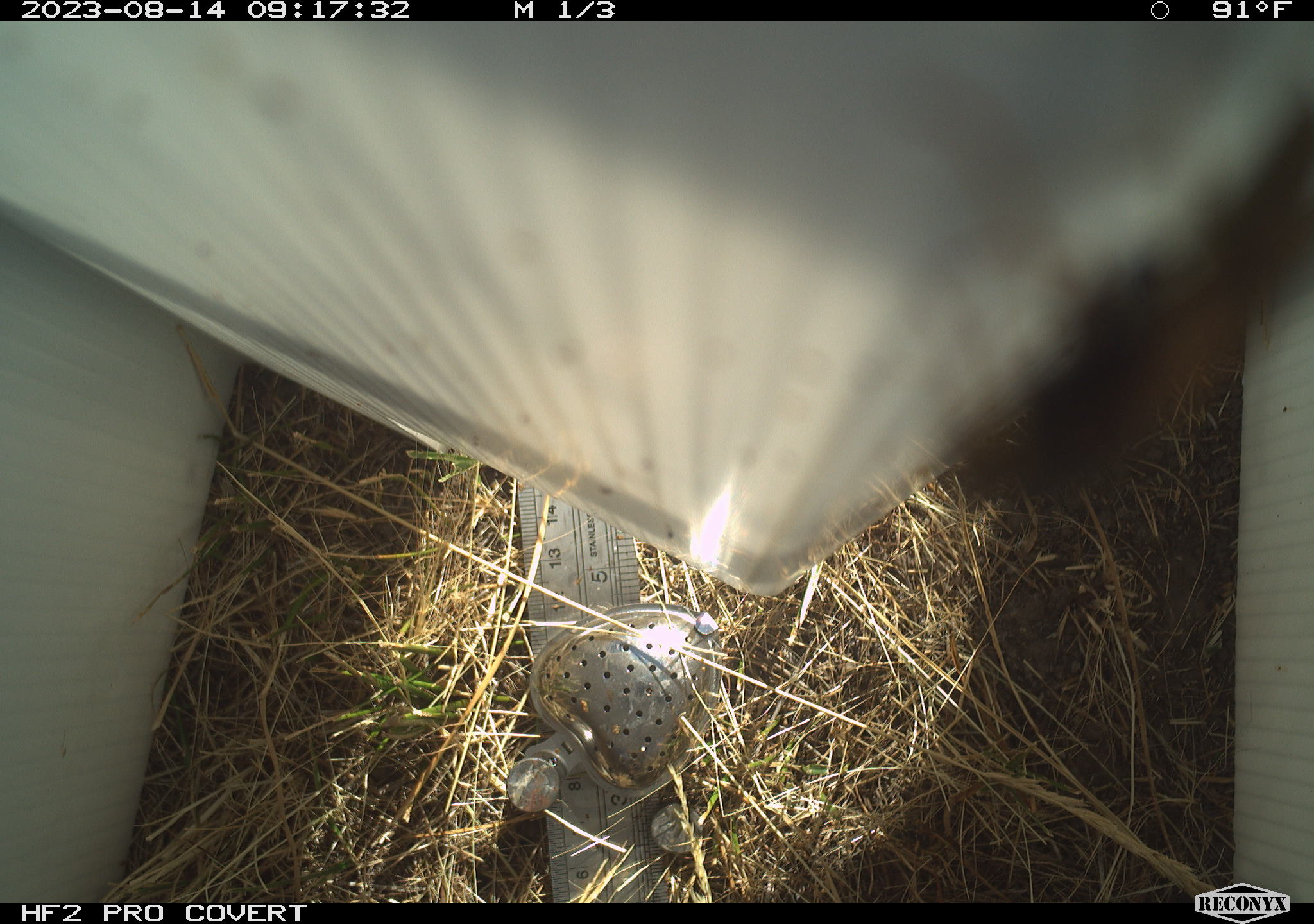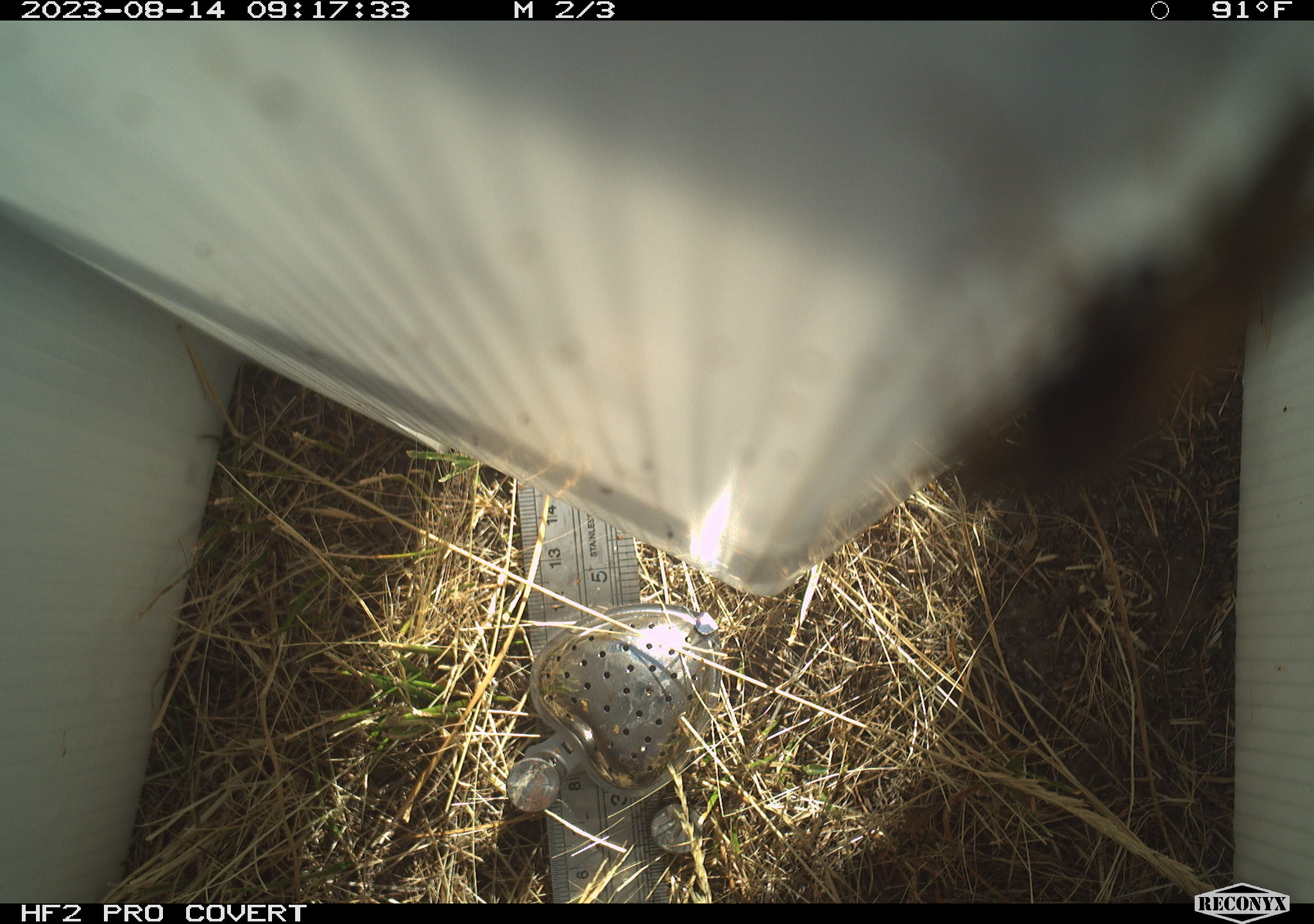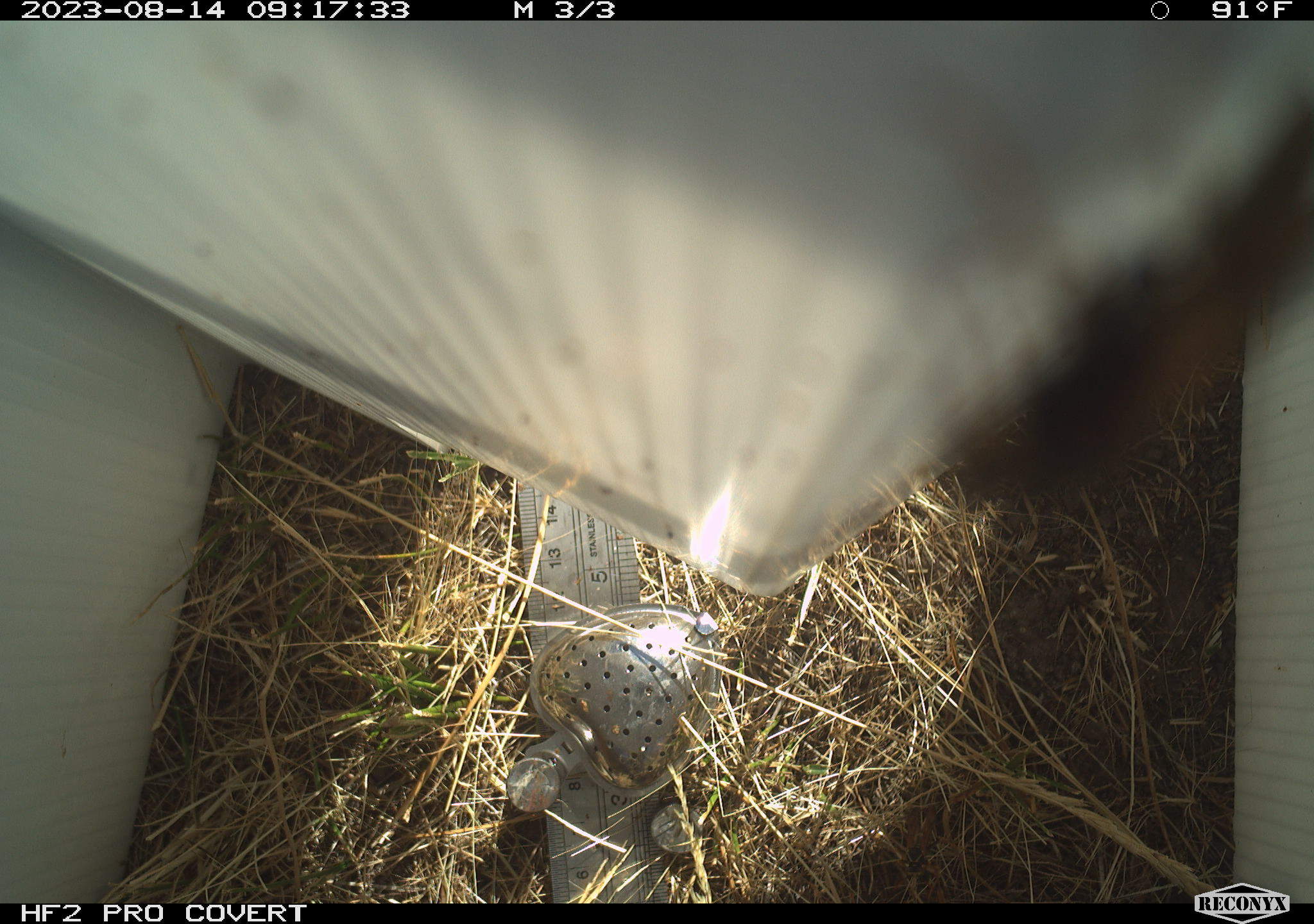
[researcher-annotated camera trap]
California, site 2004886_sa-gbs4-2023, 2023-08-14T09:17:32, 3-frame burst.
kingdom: Animalia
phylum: Arthropoda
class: Insecta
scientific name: Insecta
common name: insect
Insect (Insecta).